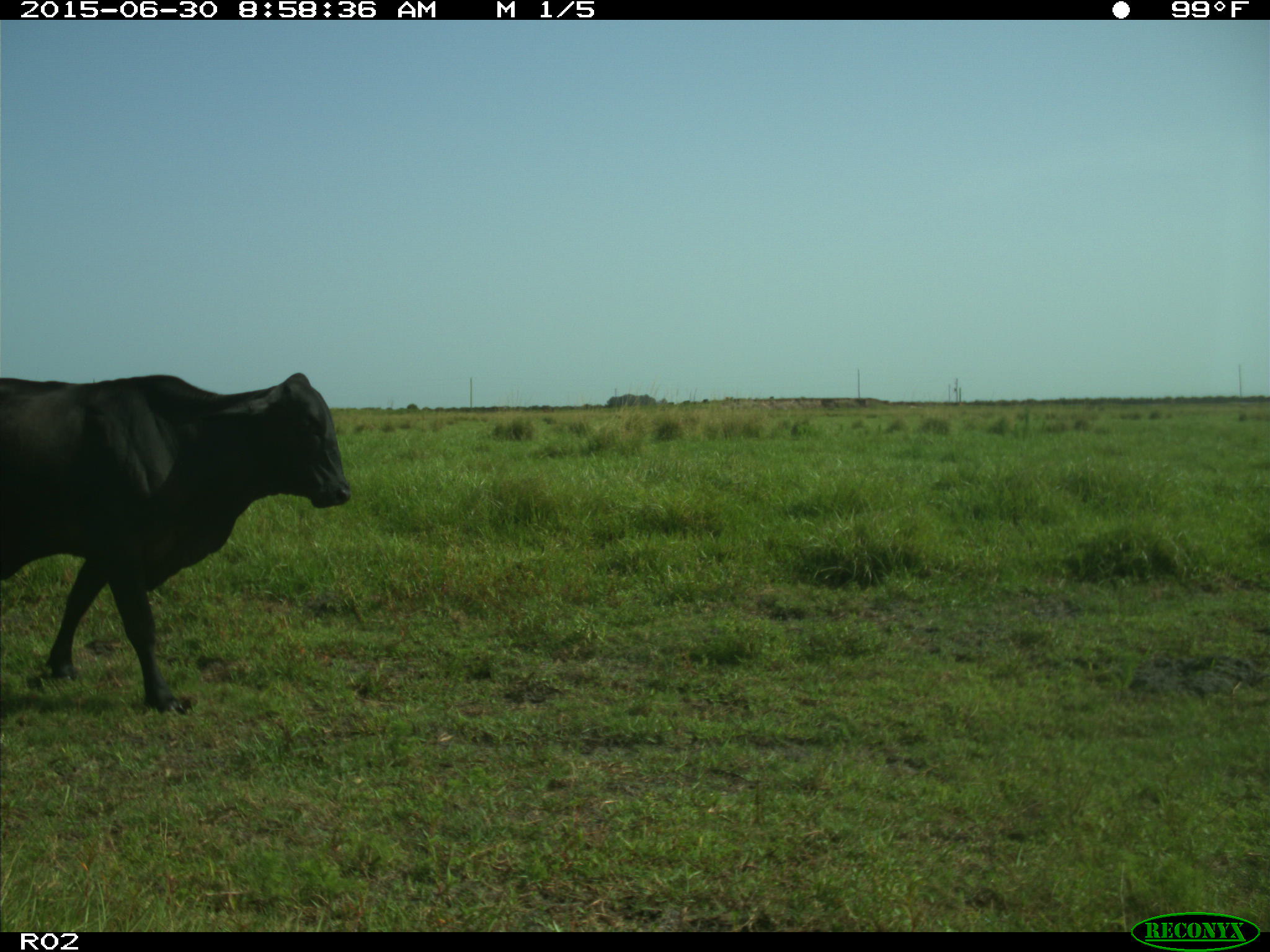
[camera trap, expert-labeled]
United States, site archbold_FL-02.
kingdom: Animalia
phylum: Chordata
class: Mammalia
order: Artiodactyla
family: Bovidae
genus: Bos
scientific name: Bos taurus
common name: domestic cow